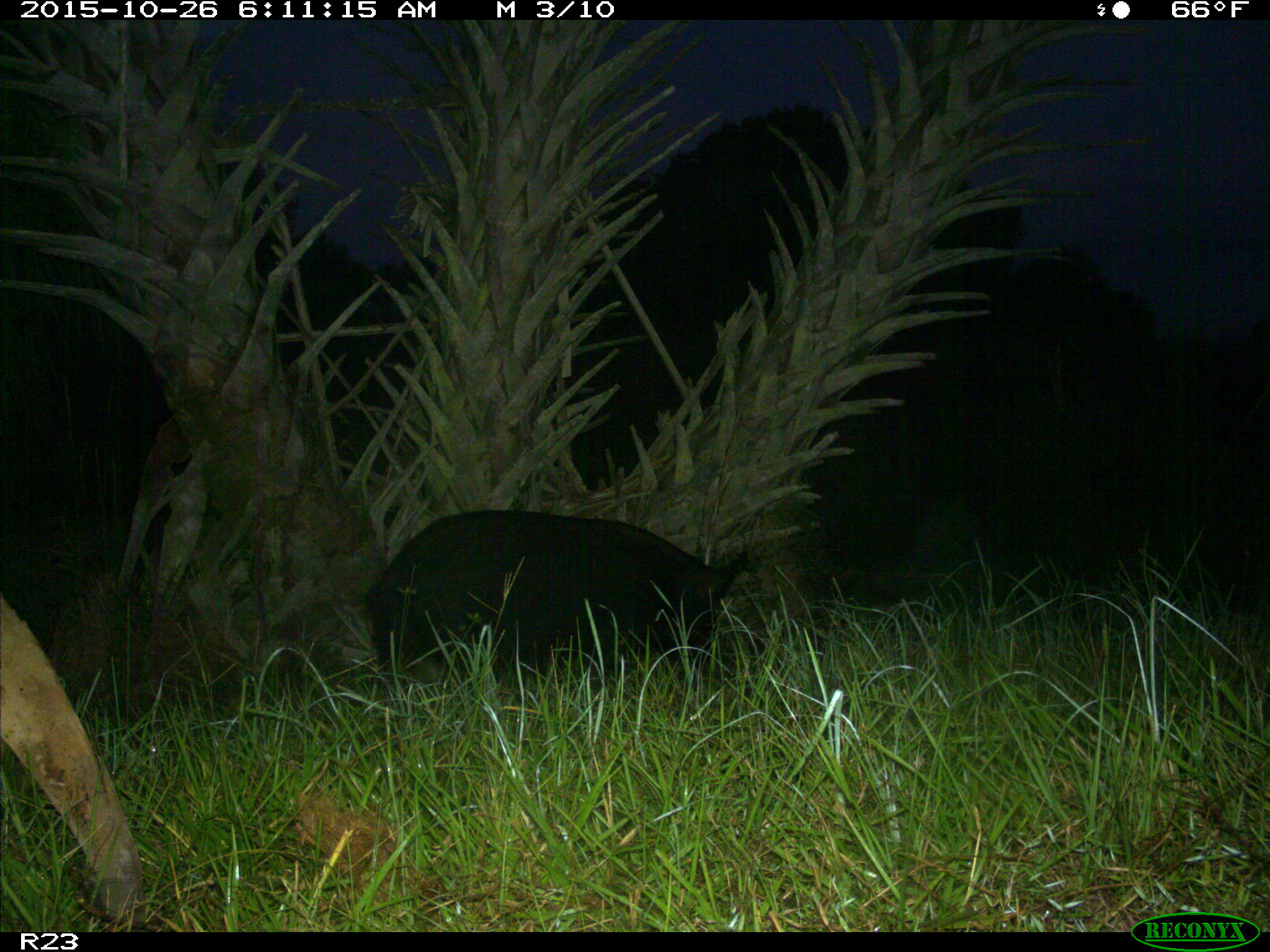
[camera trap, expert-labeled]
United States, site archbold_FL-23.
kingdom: Animalia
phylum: Chordata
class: Mammalia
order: Artiodactyla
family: Suidae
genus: Sus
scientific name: Sus scrofa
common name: wild boar